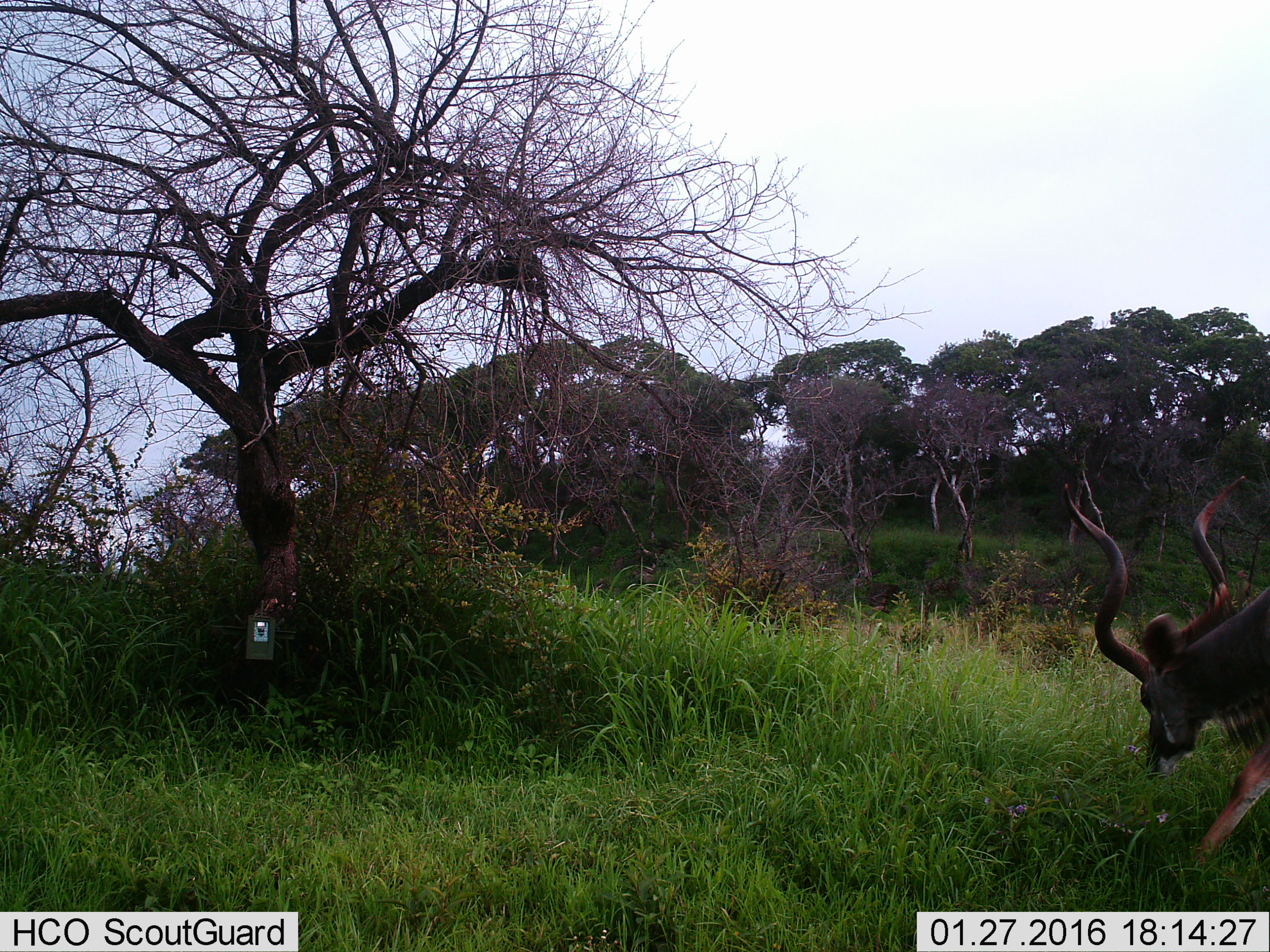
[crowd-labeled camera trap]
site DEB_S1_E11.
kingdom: Animalia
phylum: Chordata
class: Mammalia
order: Artiodactyla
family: Bovidae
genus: Tragelaphus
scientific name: Tragelaphus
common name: kudu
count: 1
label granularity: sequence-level